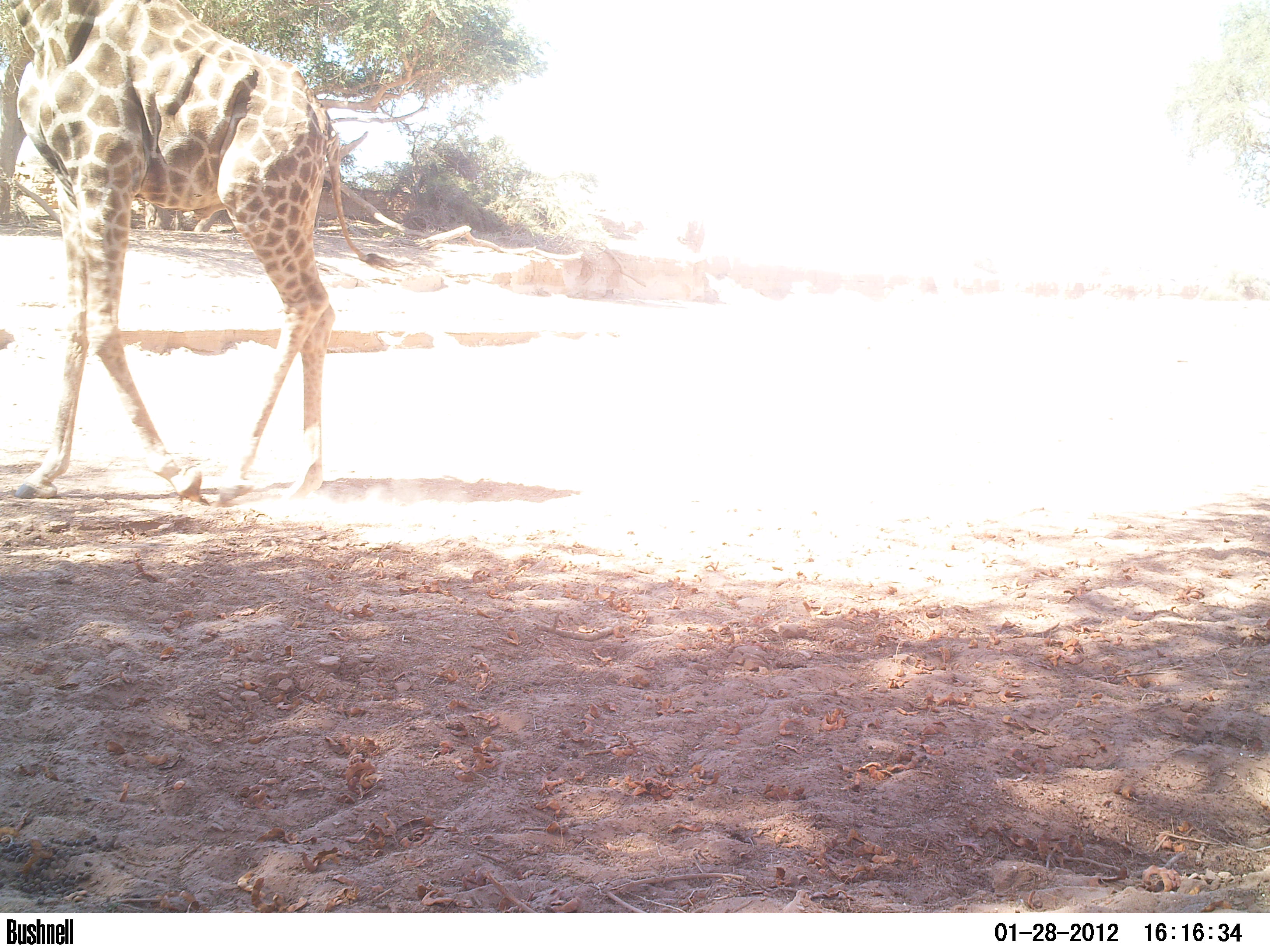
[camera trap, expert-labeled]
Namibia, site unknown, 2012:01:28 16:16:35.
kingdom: Animalia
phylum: Chordata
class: Mammalia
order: Artiodactyla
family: Giraffidae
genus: Giraffa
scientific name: Giraffa camelopardalis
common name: giraffe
Giraffa camelopardalis (giraffe).